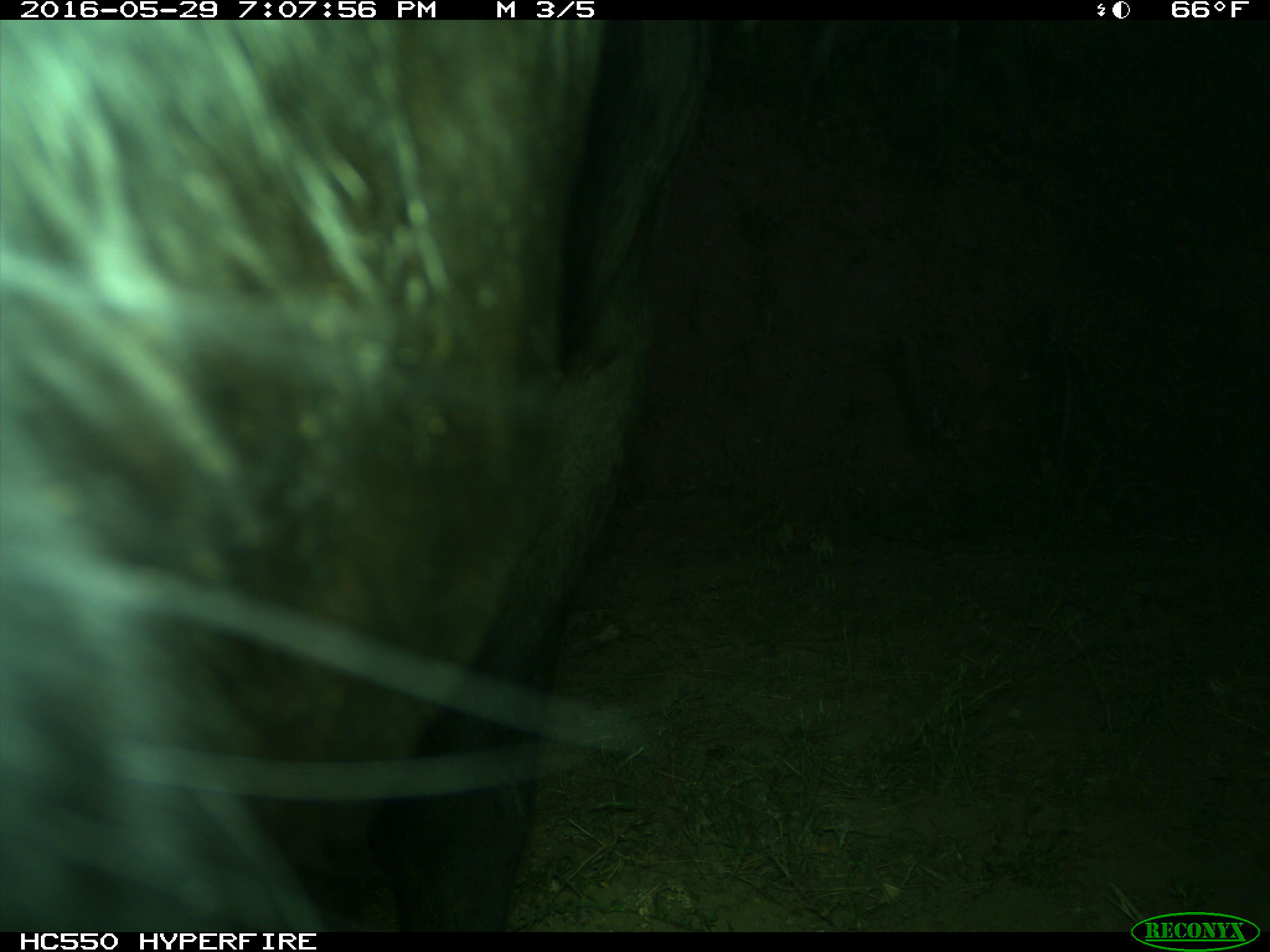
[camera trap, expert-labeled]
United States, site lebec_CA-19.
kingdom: Animalia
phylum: Chordata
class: Mammalia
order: Artiodactyla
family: Bovidae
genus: Bos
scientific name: Bos taurus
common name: domestic cow